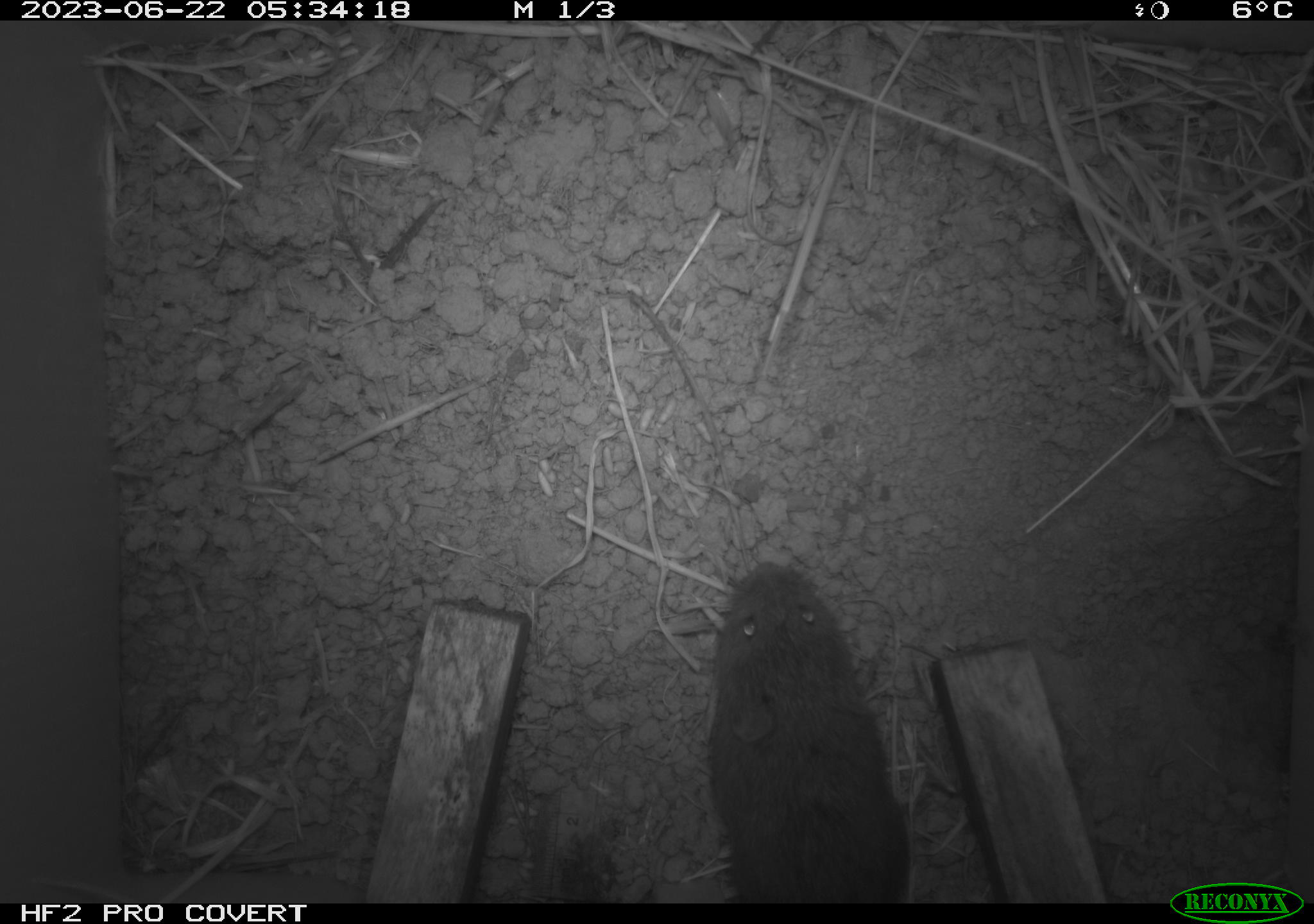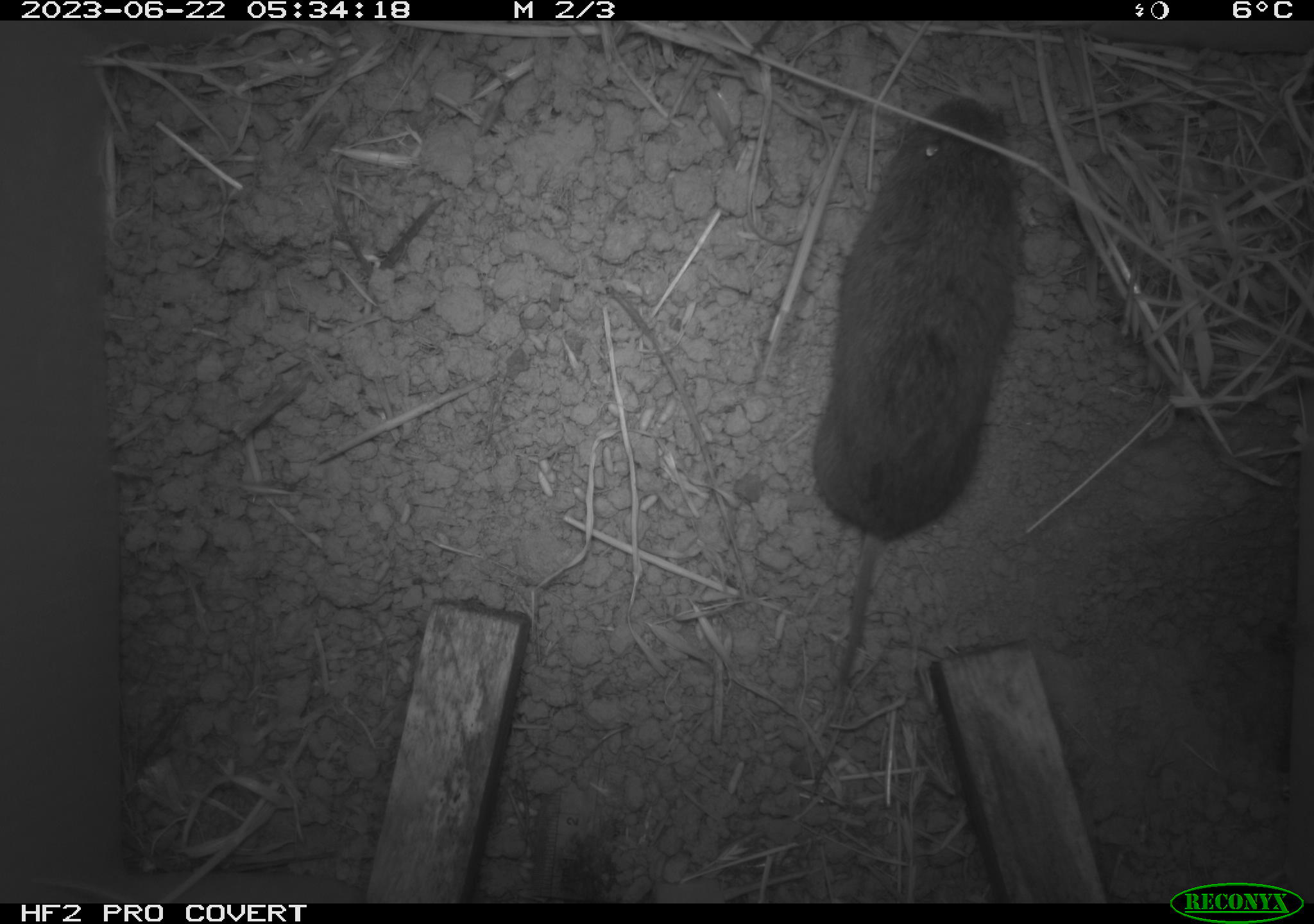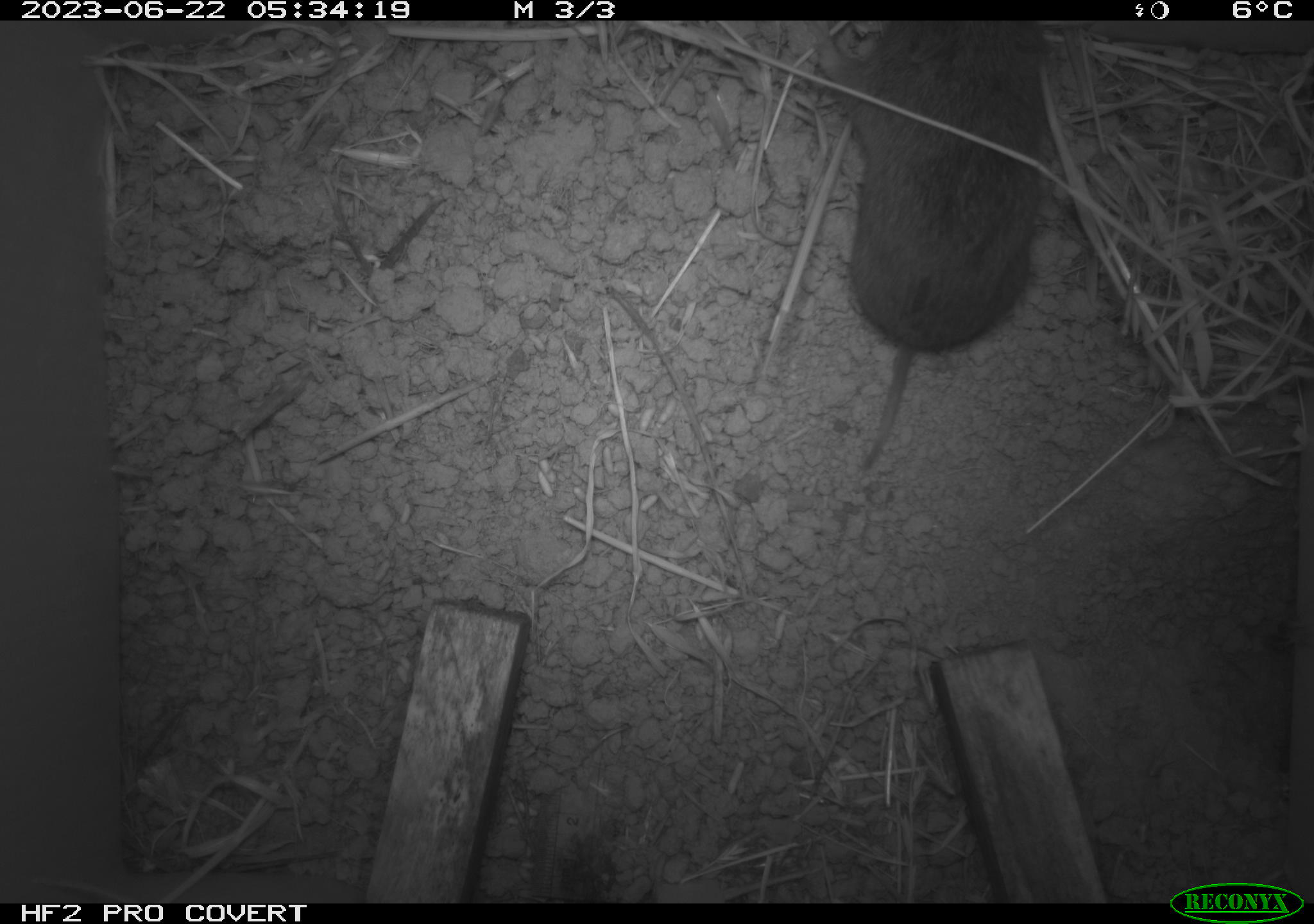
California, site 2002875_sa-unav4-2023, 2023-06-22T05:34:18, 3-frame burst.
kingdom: Animalia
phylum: Chordata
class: Mammalia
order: Rodentia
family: Cricetidae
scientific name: Arvicolinae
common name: voles, lemmings, and muskrats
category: arvicolinae subfamily